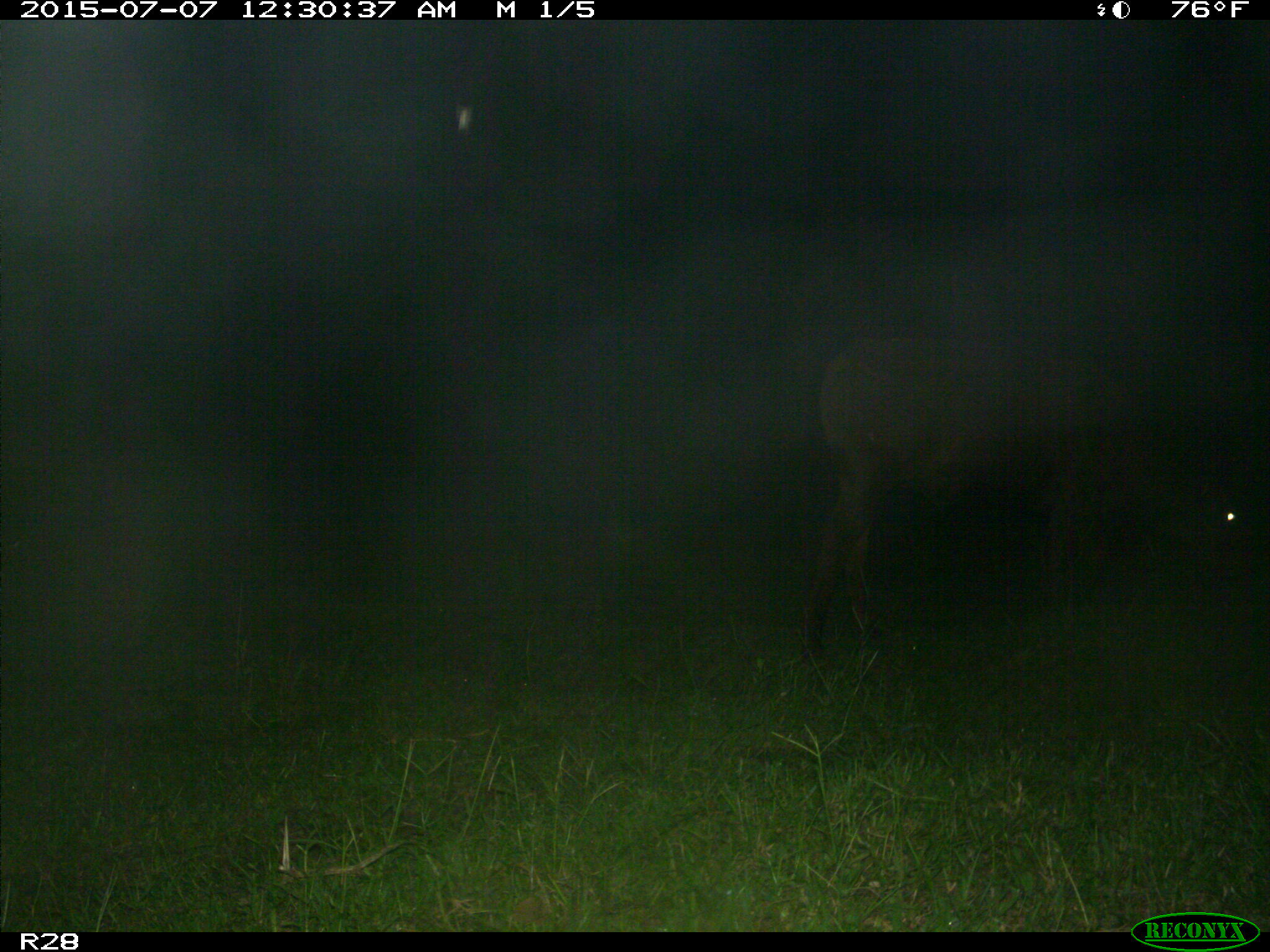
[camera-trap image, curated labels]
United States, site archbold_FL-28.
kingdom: Animalia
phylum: Chordata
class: Mammalia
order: Artiodactyla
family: Bovidae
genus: Bos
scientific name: Bos taurus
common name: domestic cow